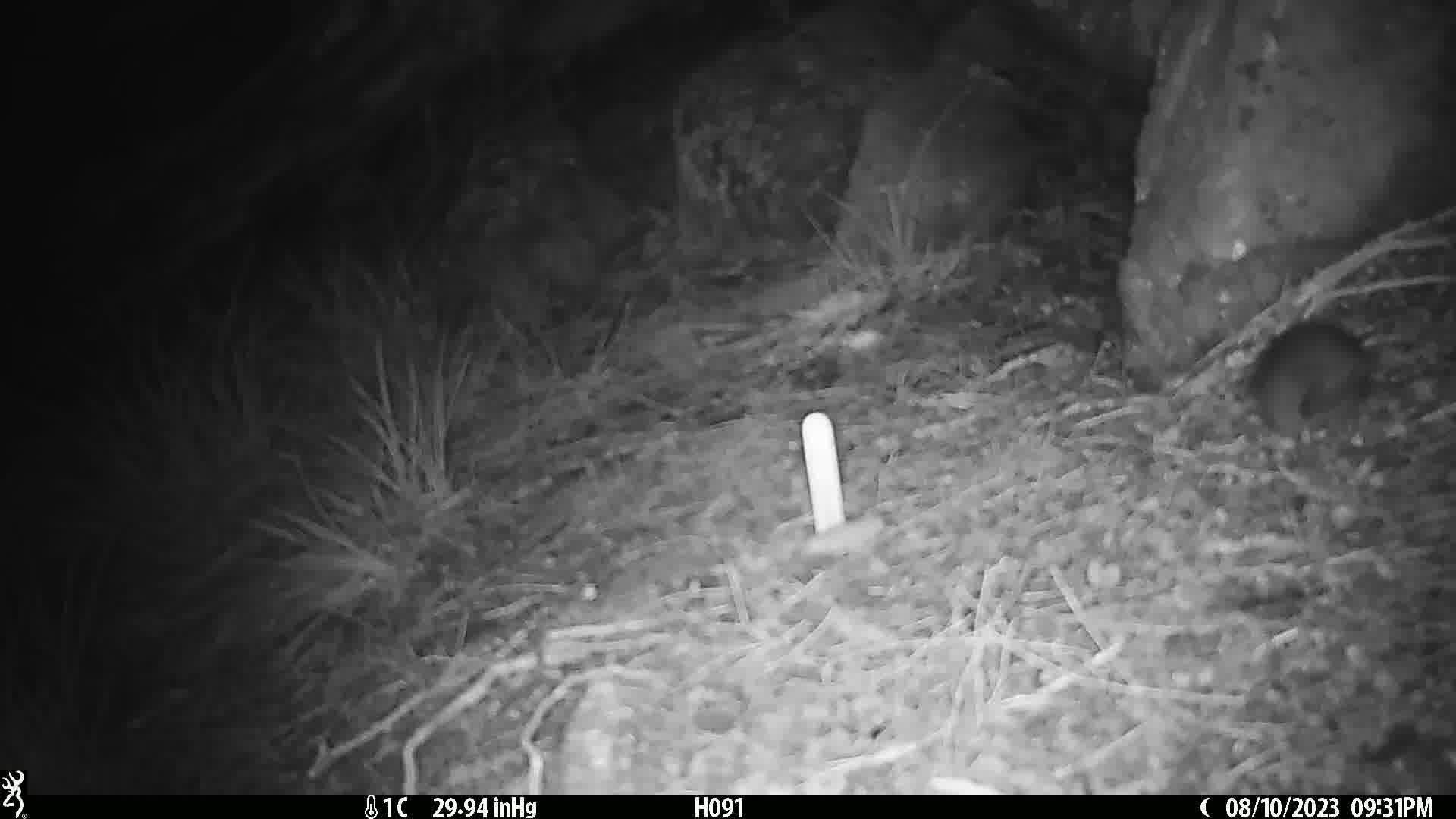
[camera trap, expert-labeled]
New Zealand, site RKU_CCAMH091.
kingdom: Animalia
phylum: Chordata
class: Mammalia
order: Rodentia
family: Muridae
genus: Rattus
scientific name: Rattus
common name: rat